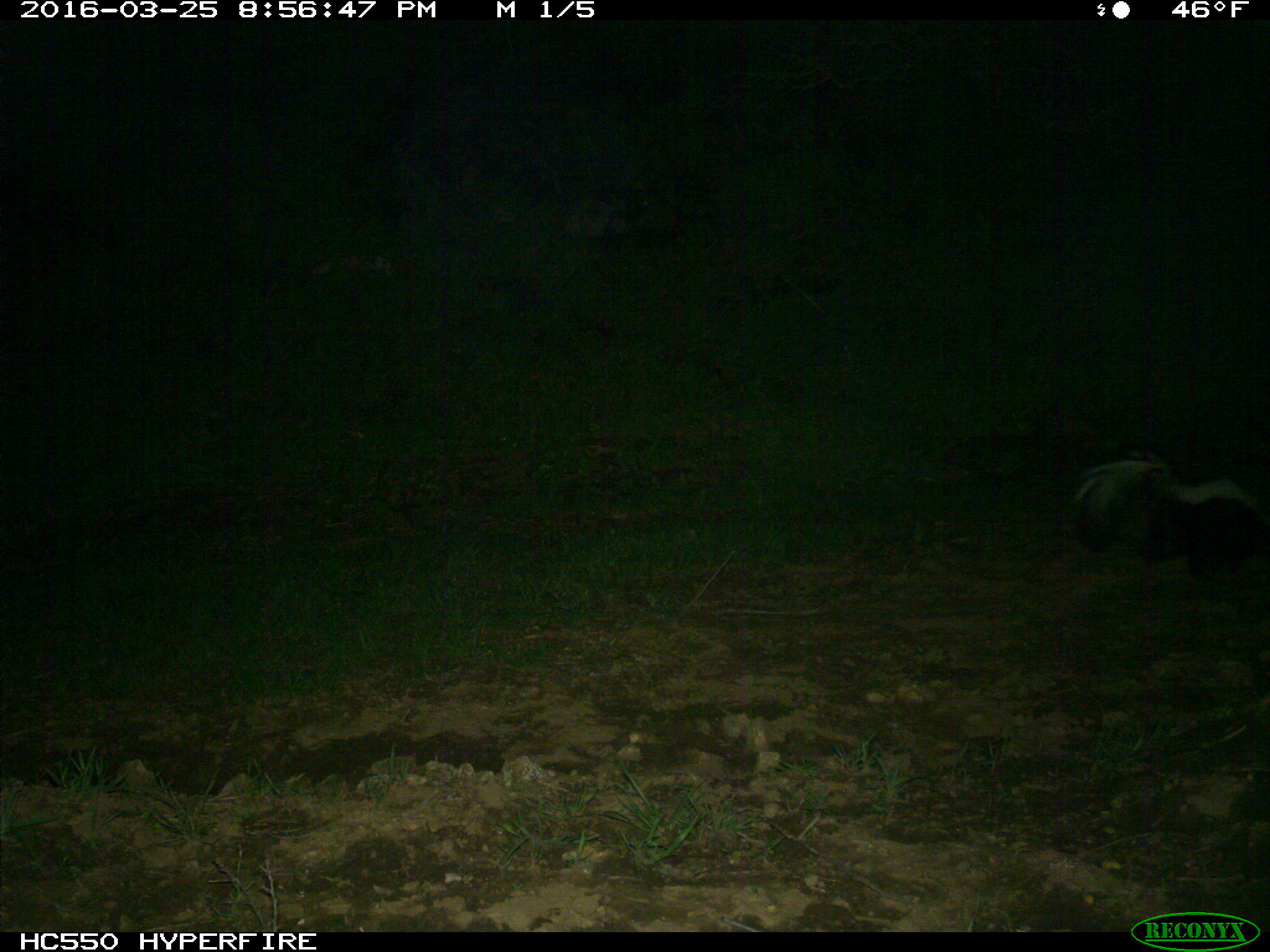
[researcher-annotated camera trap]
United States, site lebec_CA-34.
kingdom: Animalia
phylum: Chordata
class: Mammalia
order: Carnivora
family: Mephitidae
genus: Mephitis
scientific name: Mephitis mephitis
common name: striped skunk